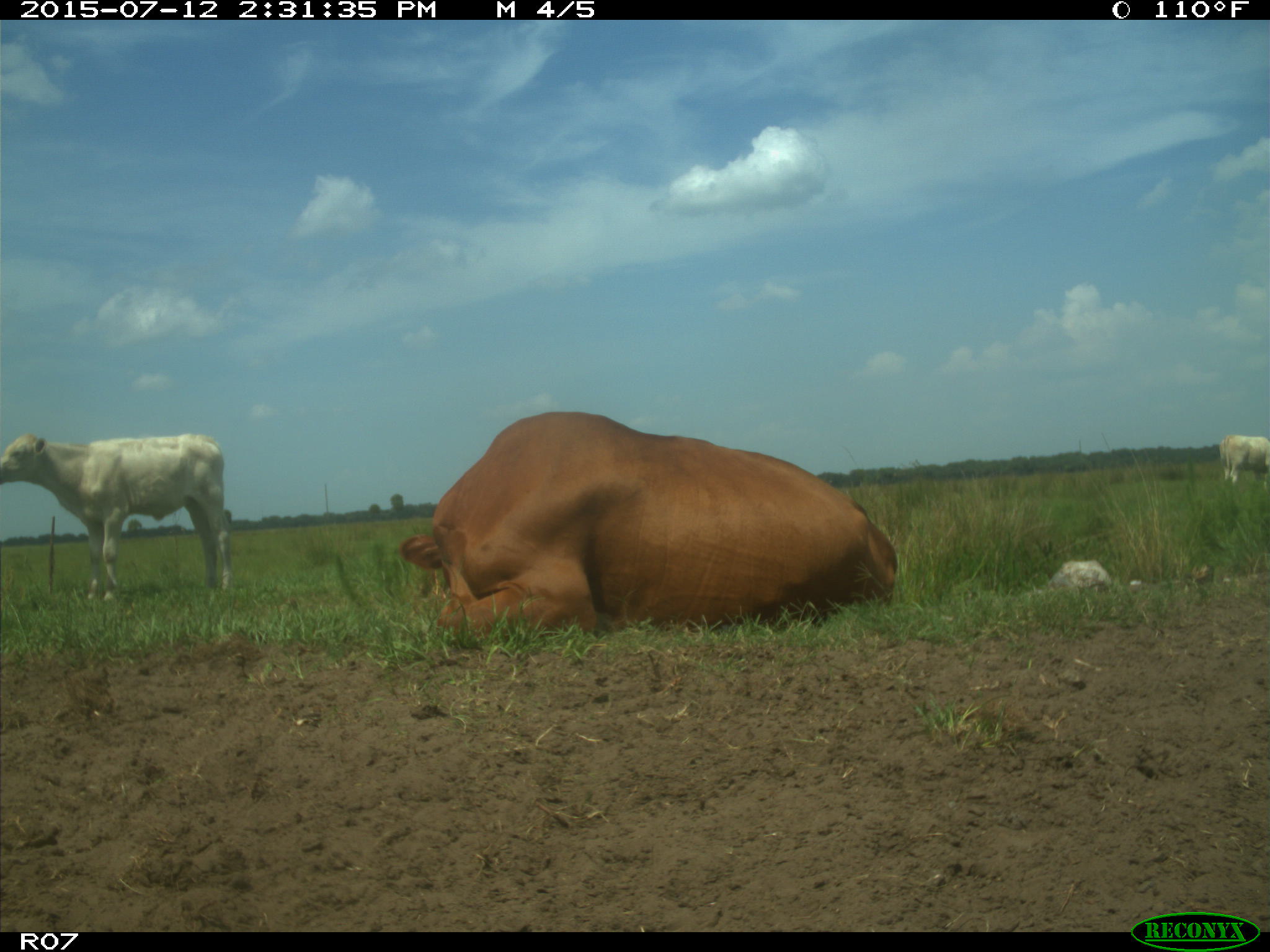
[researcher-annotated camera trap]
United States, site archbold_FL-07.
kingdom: Animalia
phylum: Chordata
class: Mammalia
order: Artiodactyla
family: Bovidae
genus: Bos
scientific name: Bos taurus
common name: domestic cow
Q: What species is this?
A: Bos taurus (domestic cow).